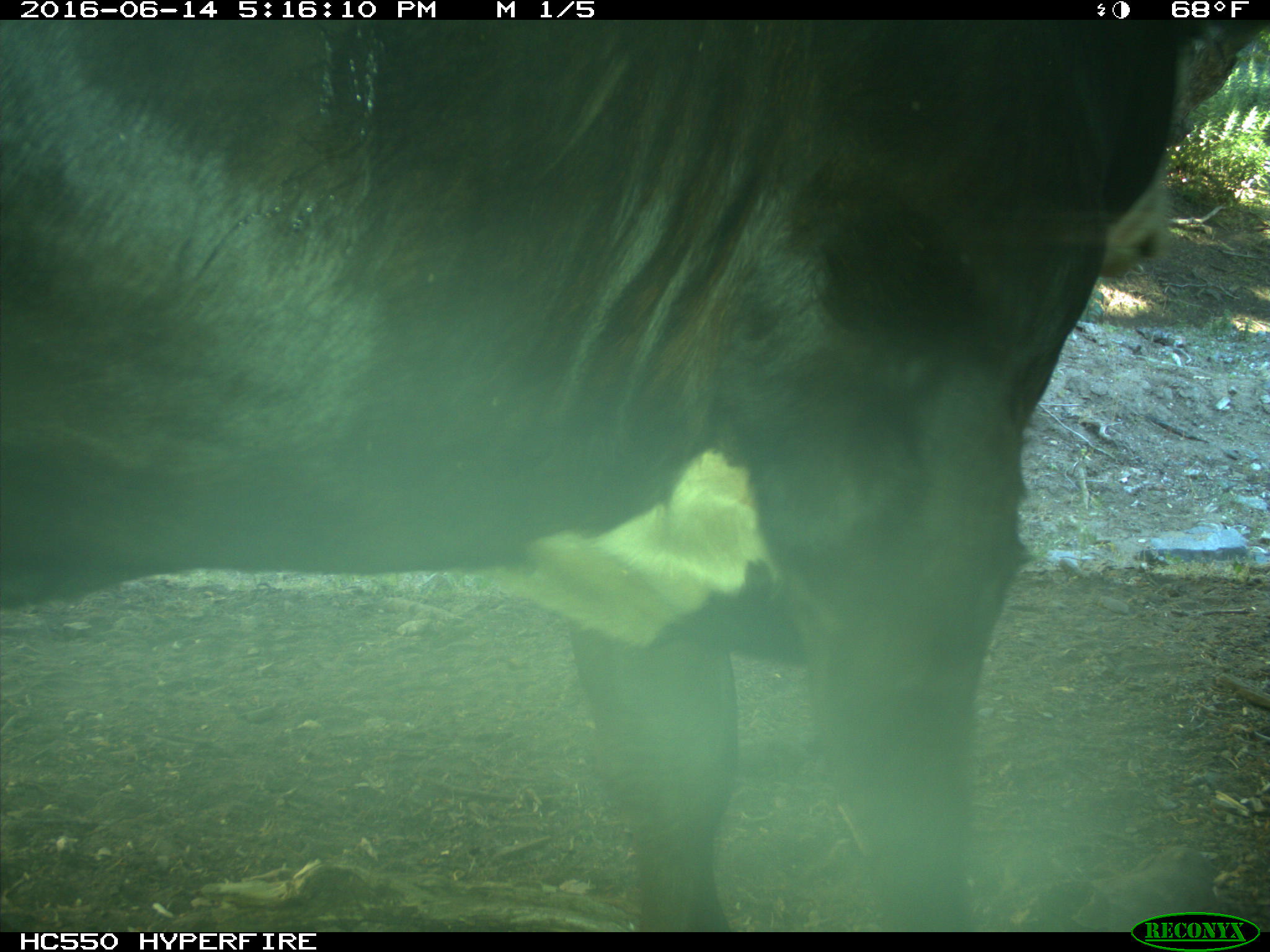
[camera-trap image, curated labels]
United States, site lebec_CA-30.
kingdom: Animalia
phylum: Chordata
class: Mammalia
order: Artiodactyla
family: Bovidae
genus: Bos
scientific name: Bos taurus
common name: domestic cow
Bos taurus (domestic cow).